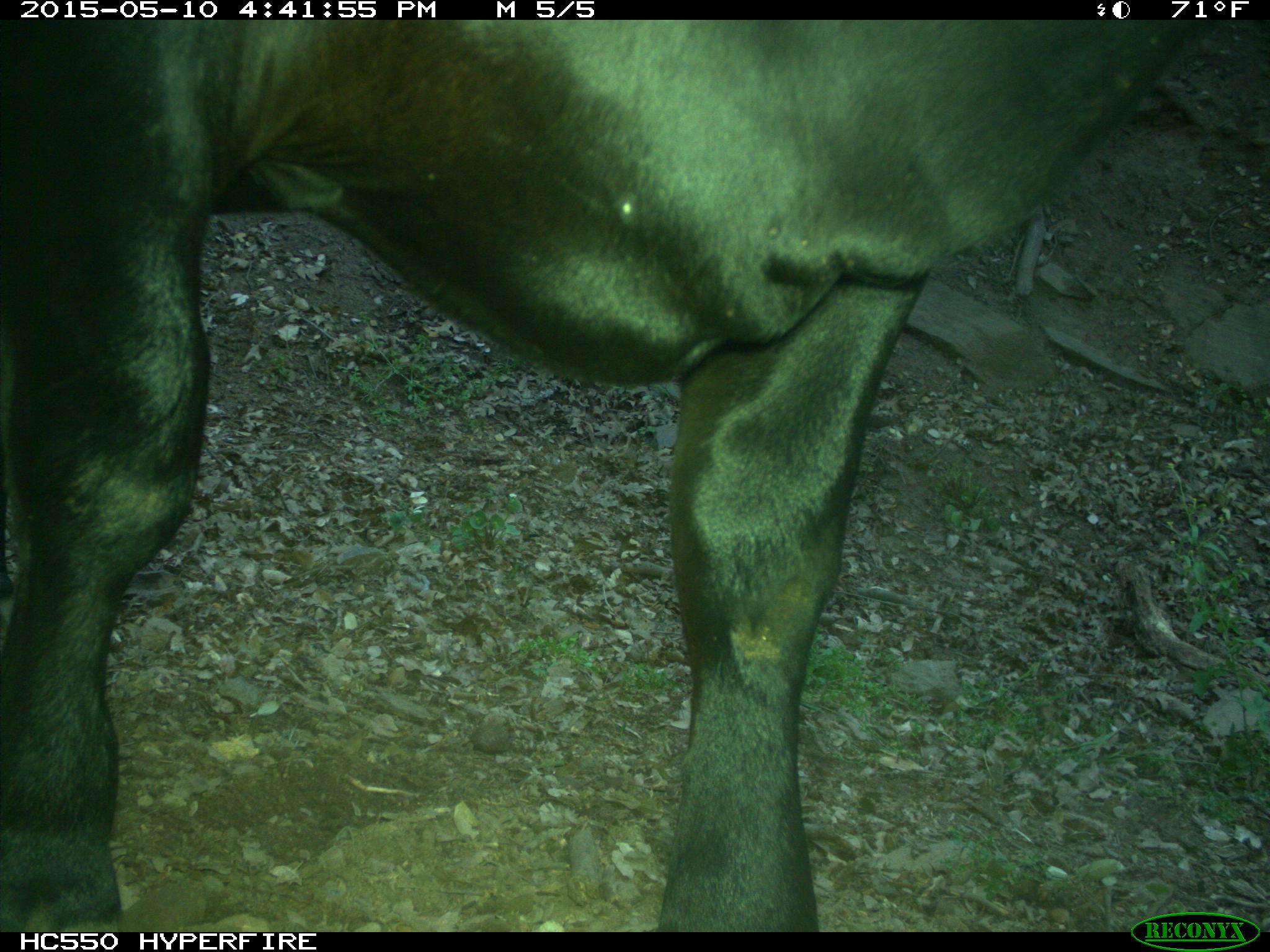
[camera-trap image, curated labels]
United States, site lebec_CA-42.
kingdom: Animalia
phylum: Chordata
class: Mammalia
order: Artiodactyla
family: Bovidae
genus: Bos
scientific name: Bos taurus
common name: domestic cow